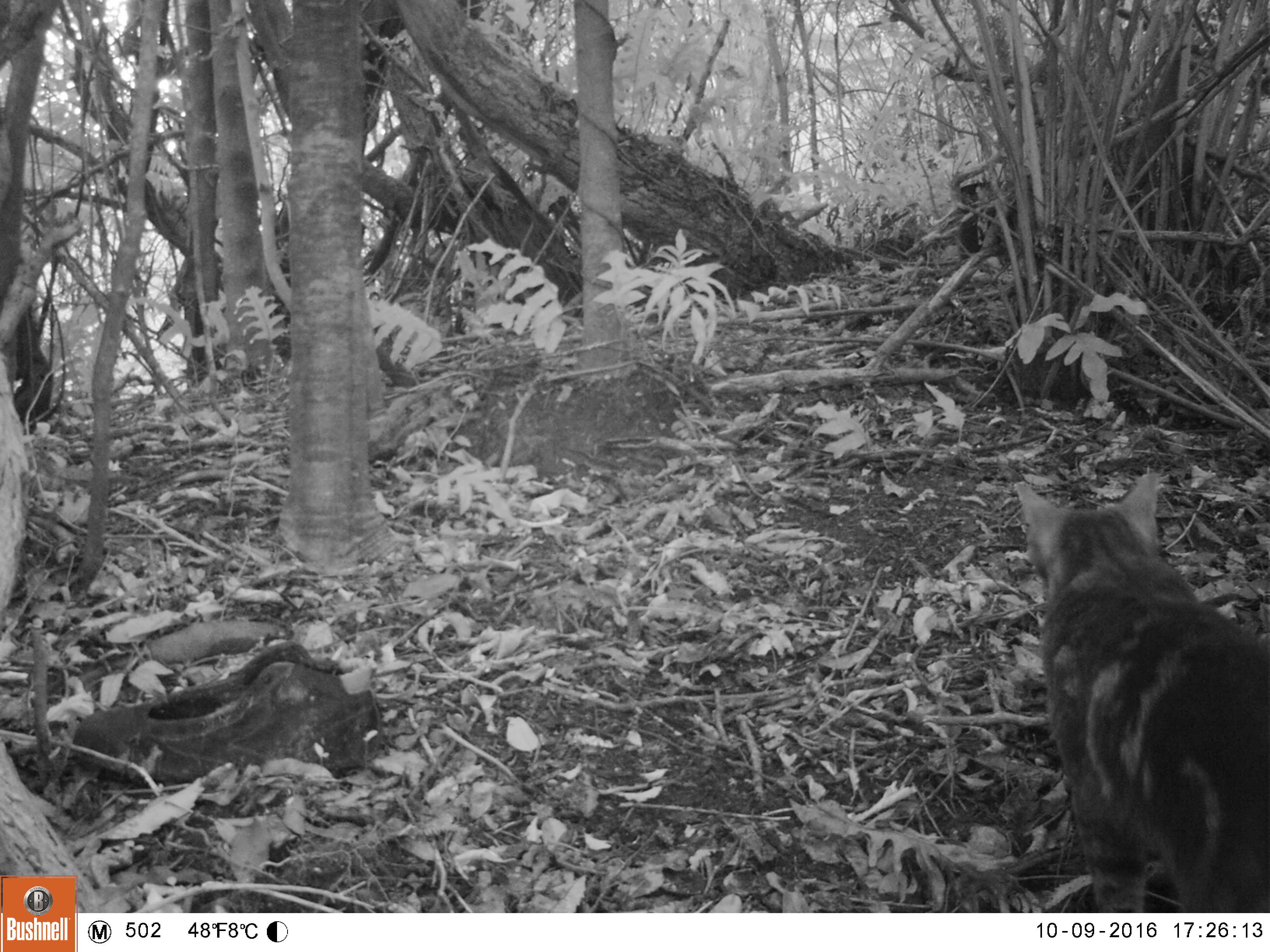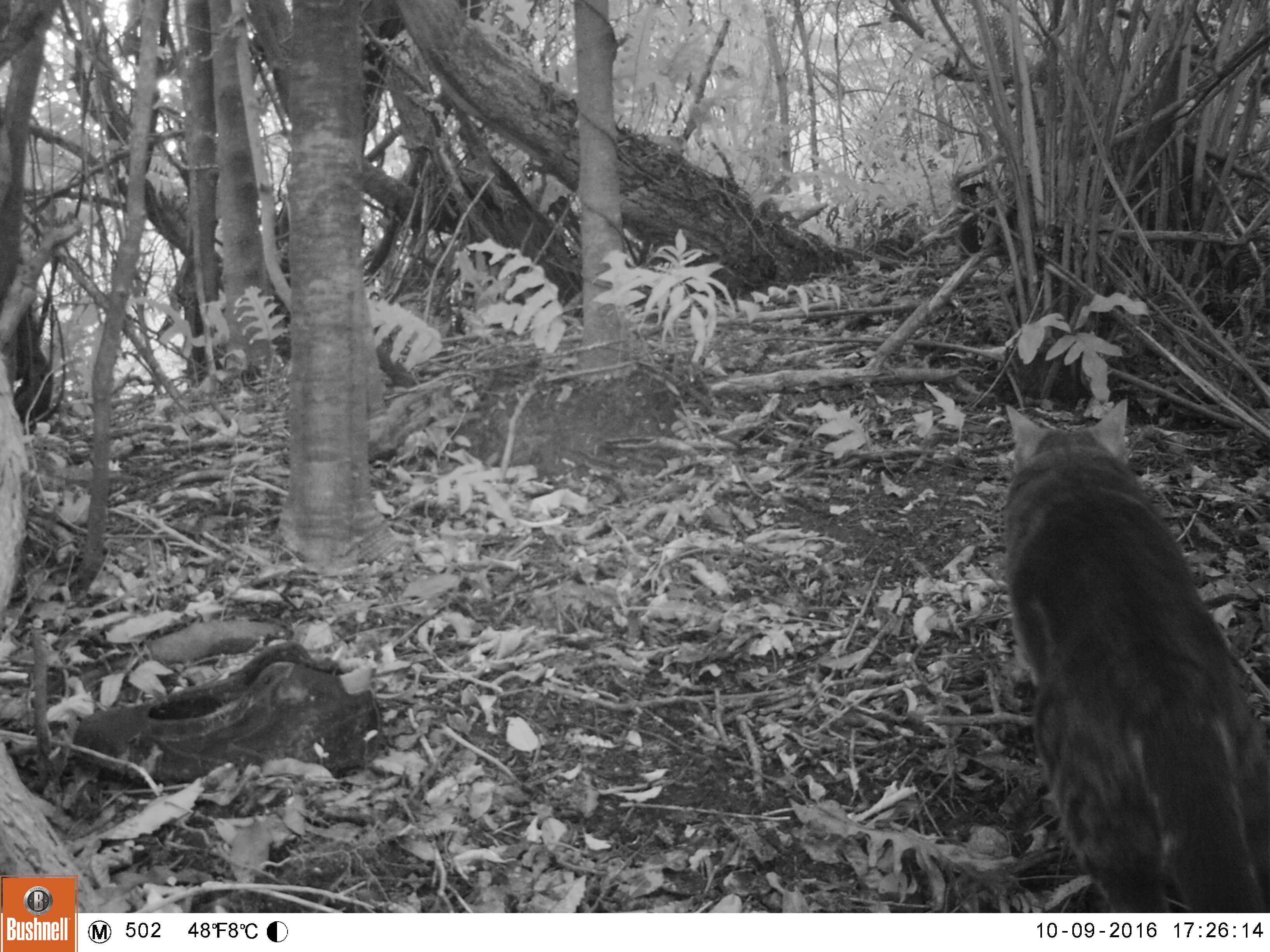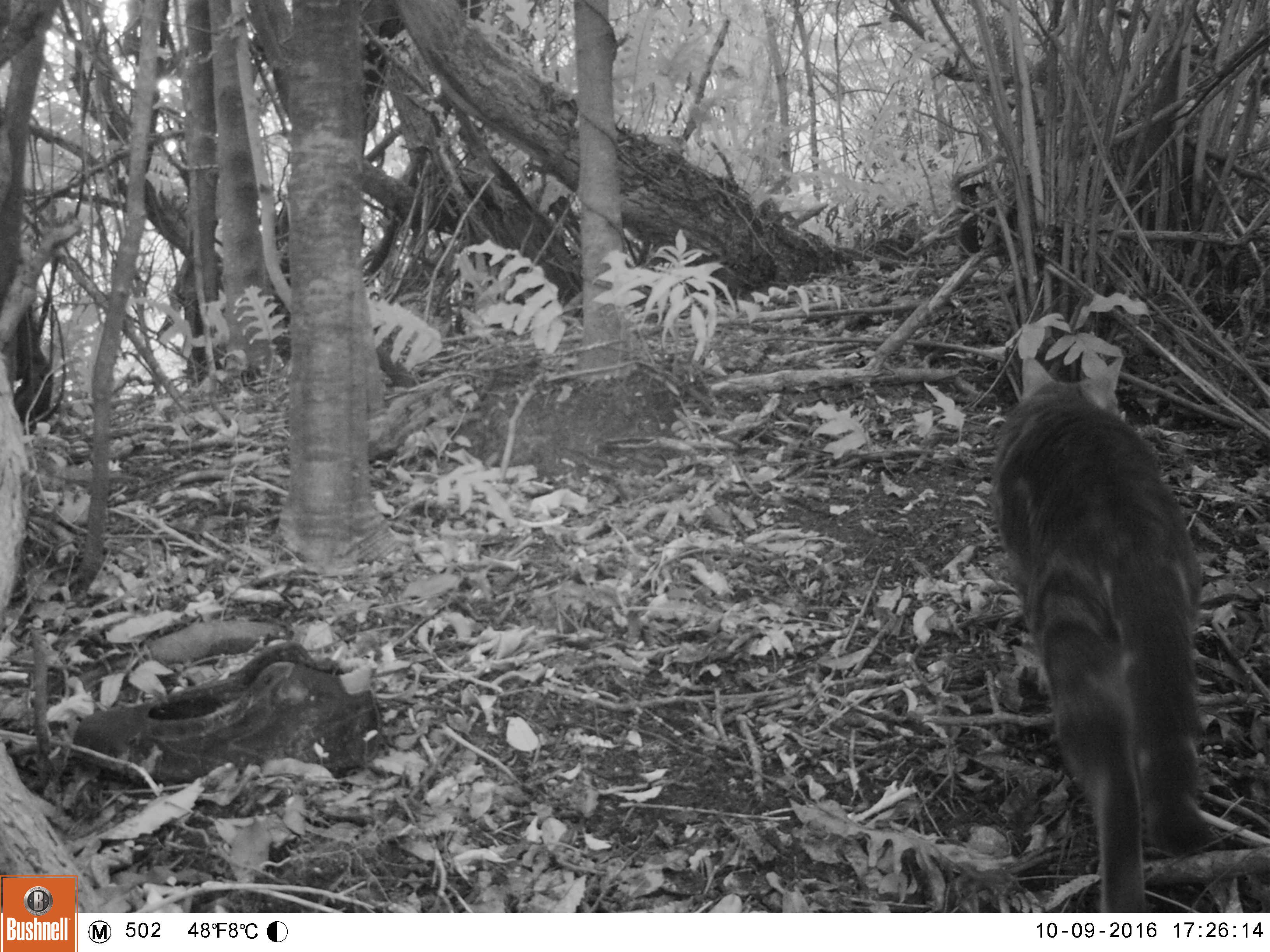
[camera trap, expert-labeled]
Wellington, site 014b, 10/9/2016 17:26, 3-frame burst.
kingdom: Animalia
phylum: Chordata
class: Mammalia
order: Carnivora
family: Felidae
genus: Felis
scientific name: Felis catus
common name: cat